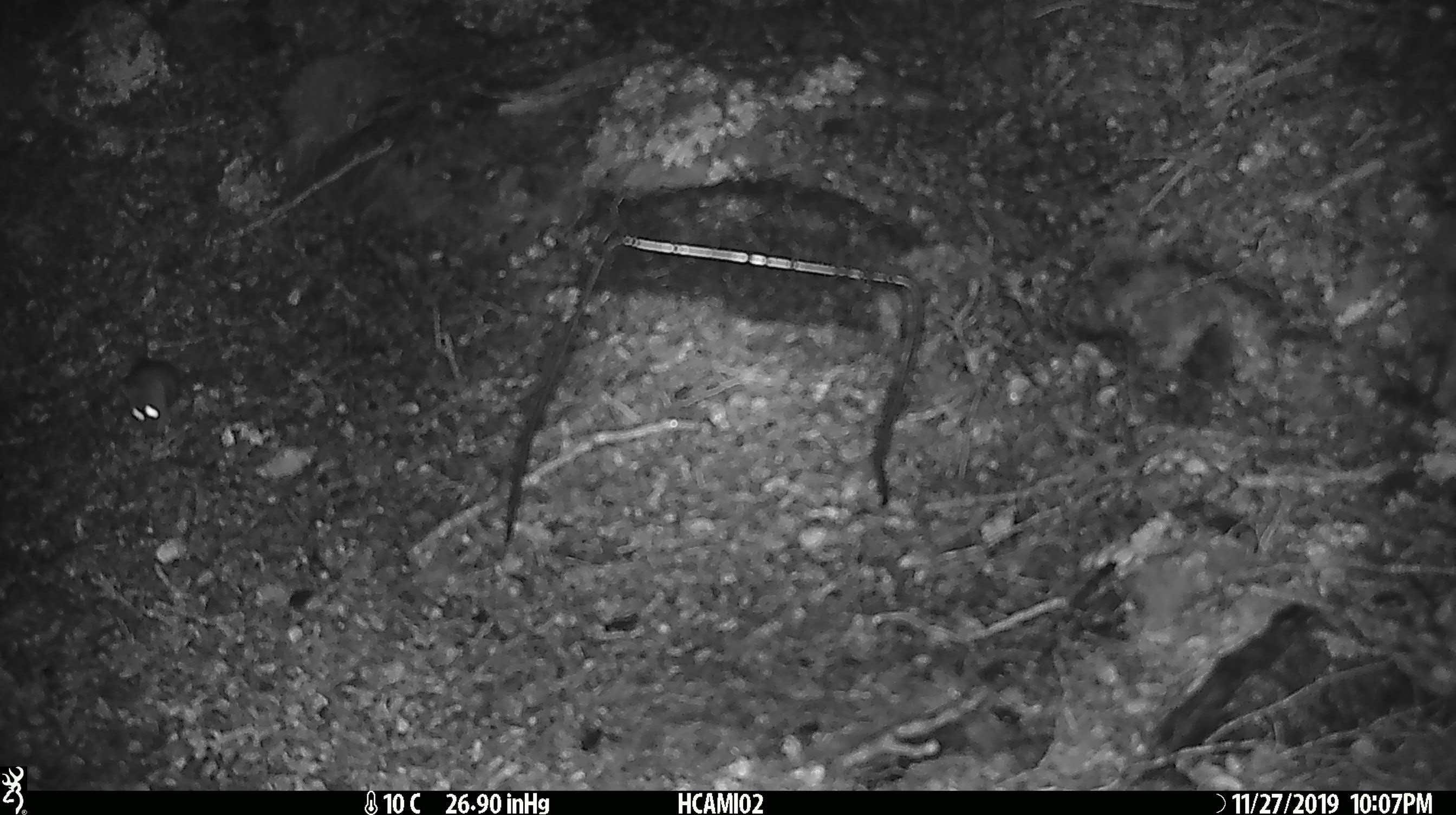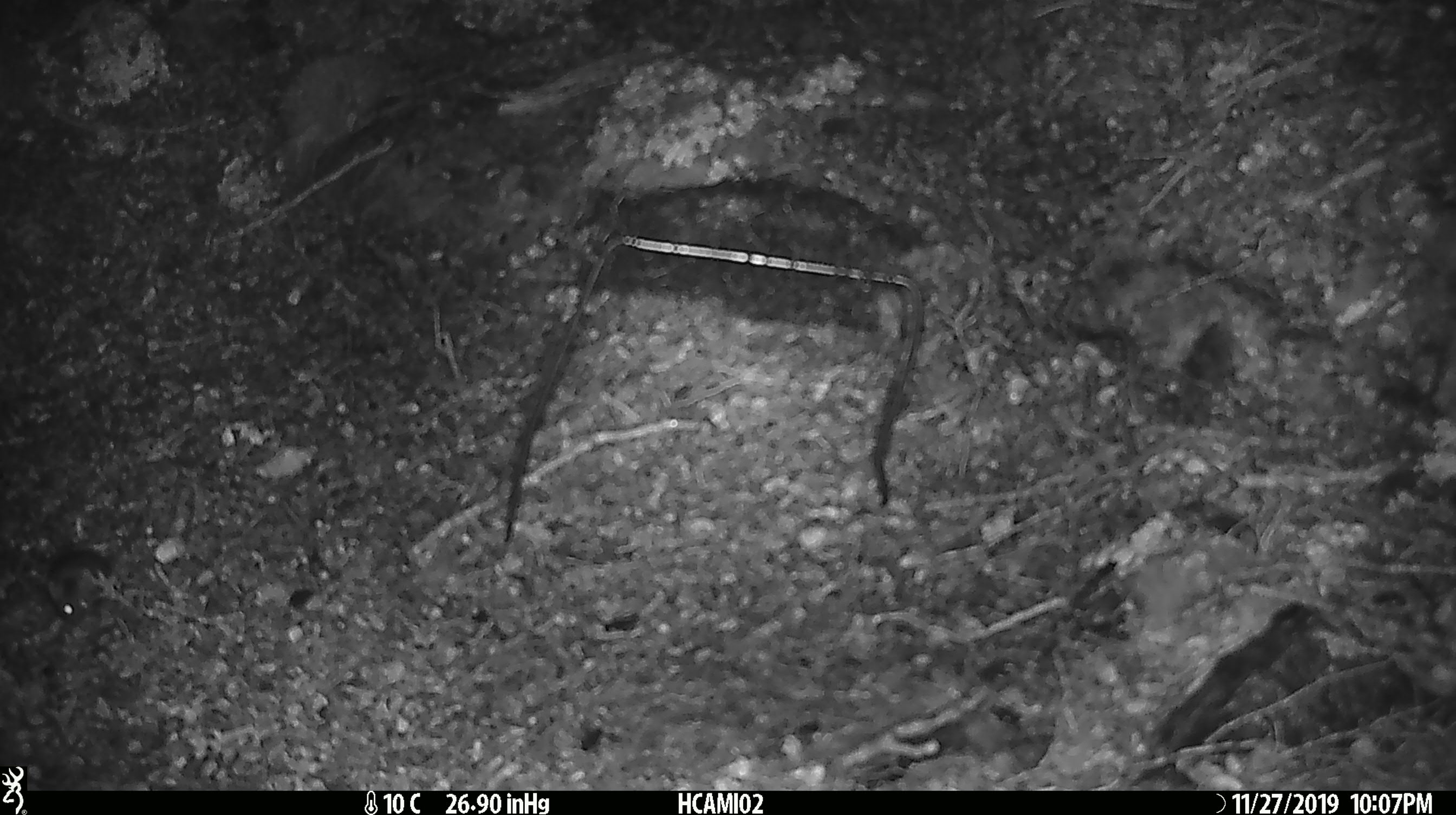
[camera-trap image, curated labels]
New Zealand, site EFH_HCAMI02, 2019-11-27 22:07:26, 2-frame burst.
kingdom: Animalia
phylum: Chordata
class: Mammalia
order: Rodentia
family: Muridae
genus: Mus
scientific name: Mus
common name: mouse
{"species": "mouse (Mus)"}